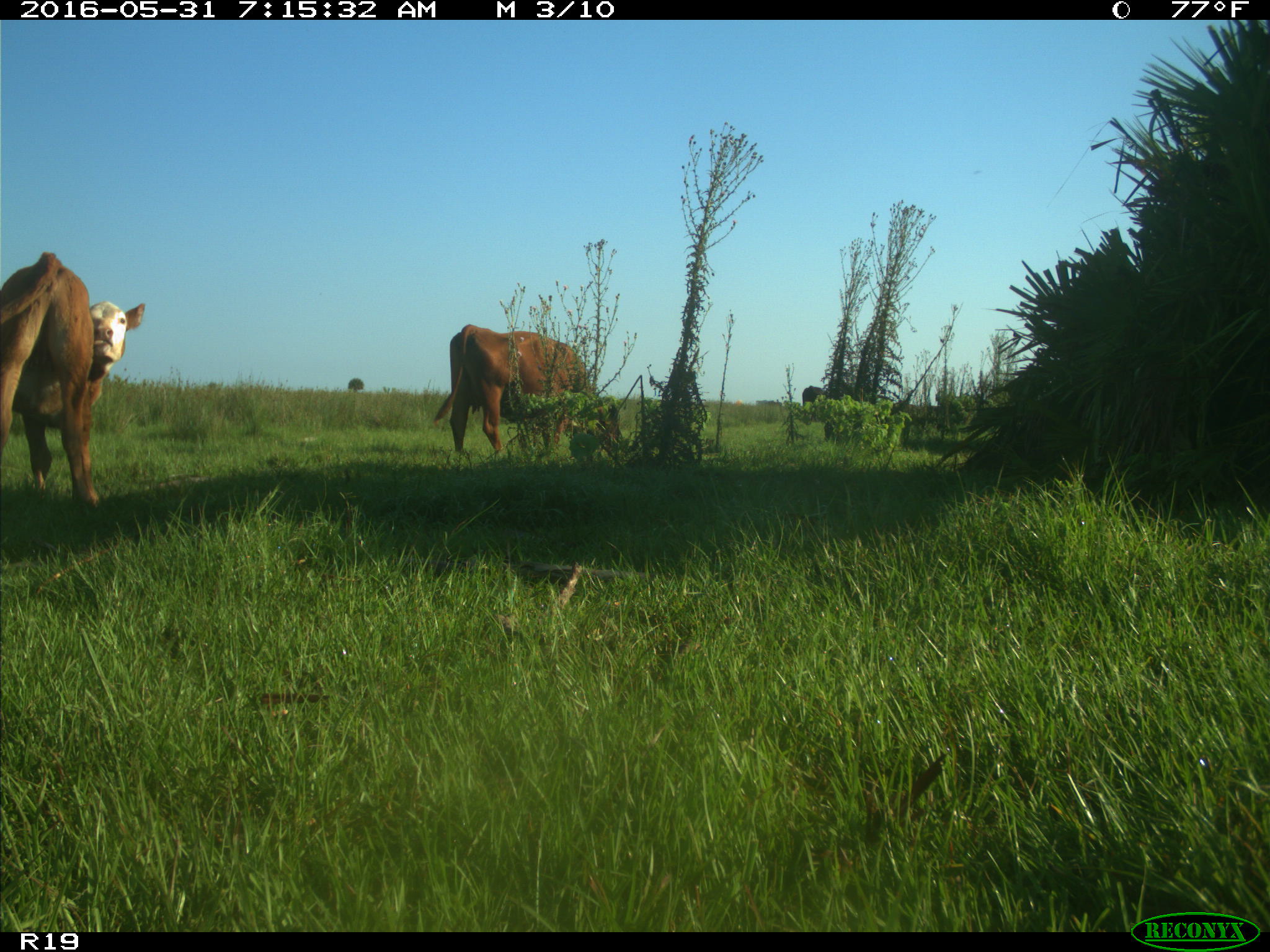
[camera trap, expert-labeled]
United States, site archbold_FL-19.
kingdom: Animalia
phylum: Chordata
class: Mammalia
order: Artiodactyla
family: Bovidae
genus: Bos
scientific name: Bos taurus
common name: domestic cow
Bos taurus (domestic cow).